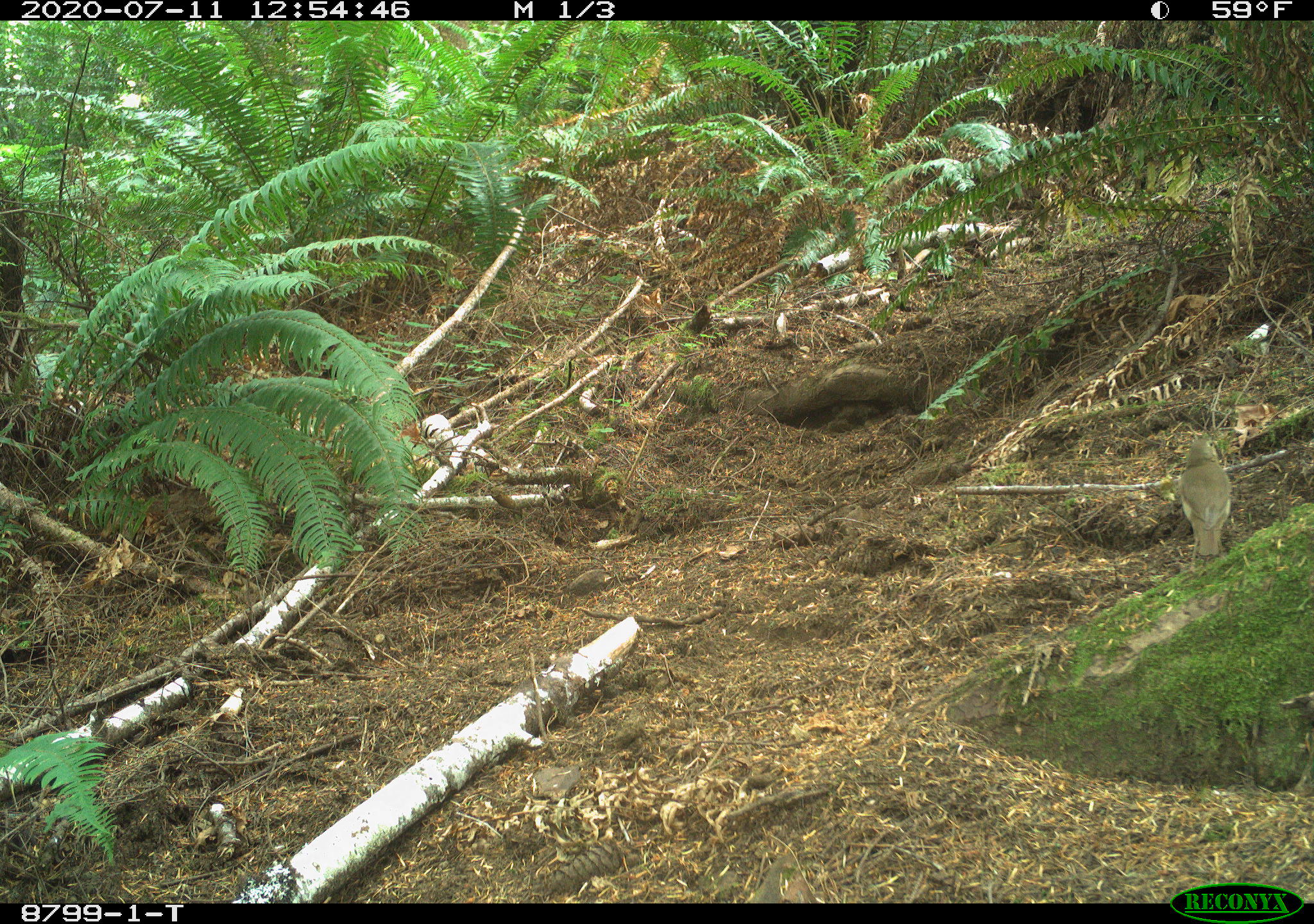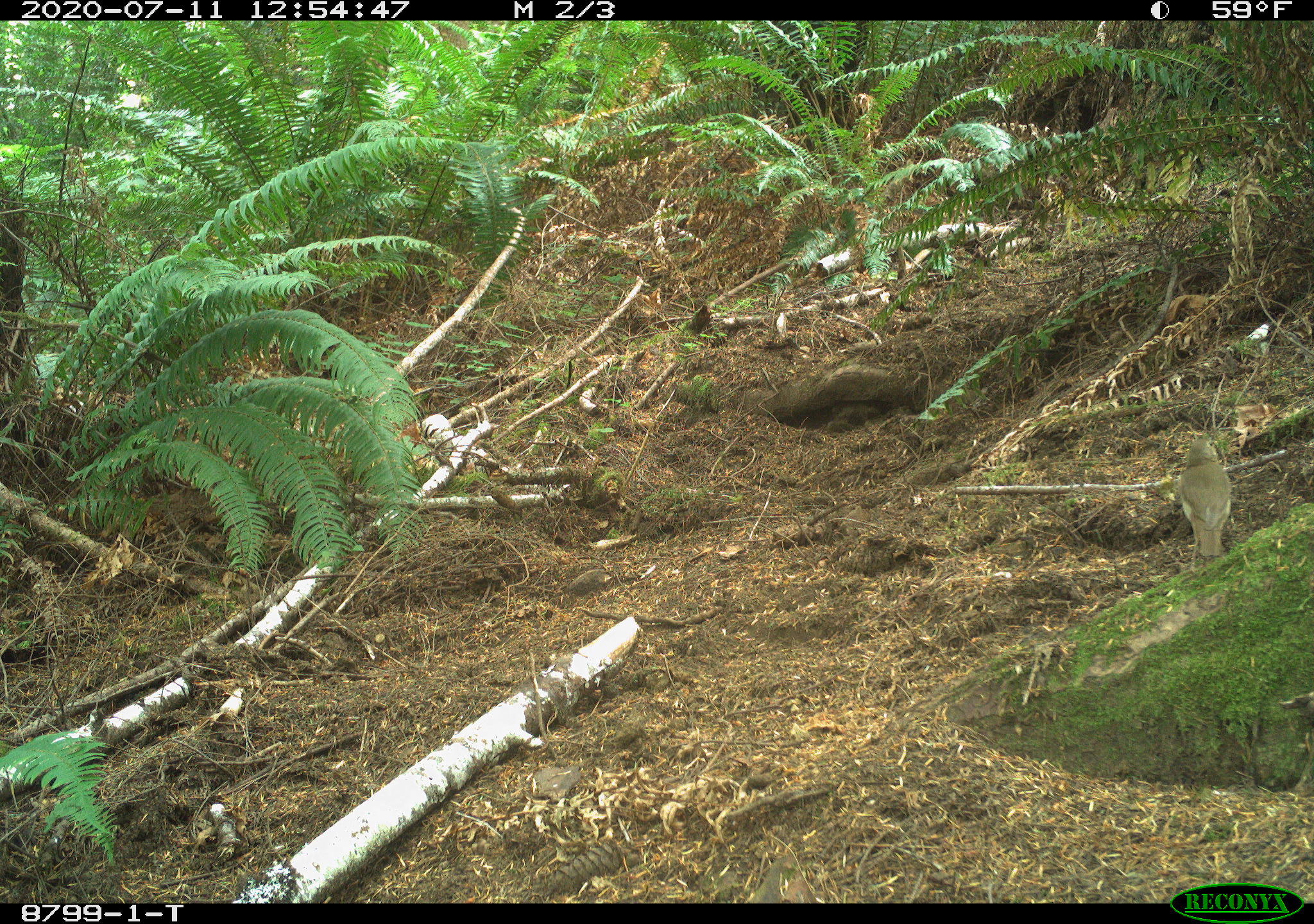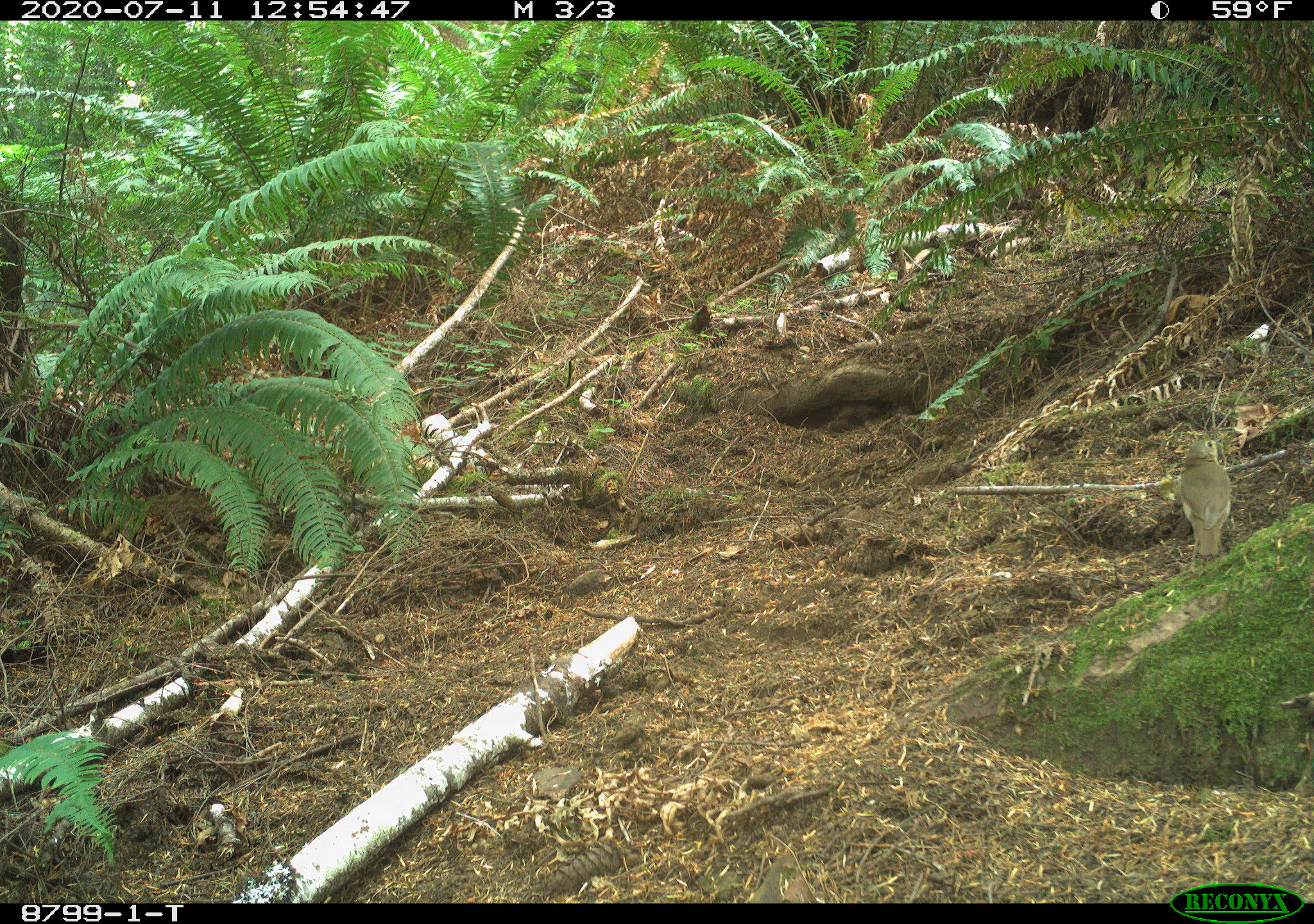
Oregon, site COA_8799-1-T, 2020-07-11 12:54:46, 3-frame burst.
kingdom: Animalia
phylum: Chordata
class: Aves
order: Passeriformes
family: Turdidae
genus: Catharus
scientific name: Catharus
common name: brown thrushes and nightingale-thrushes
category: catharus species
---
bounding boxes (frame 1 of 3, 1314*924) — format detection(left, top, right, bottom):
catharus species: detection(1166, 425, 1250, 576)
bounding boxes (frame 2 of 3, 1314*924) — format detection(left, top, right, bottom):
catharus species: detection(1165, 425, 1247, 586)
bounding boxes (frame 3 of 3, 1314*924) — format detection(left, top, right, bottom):
catharus species: detection(1164, 424, 1245, 581)